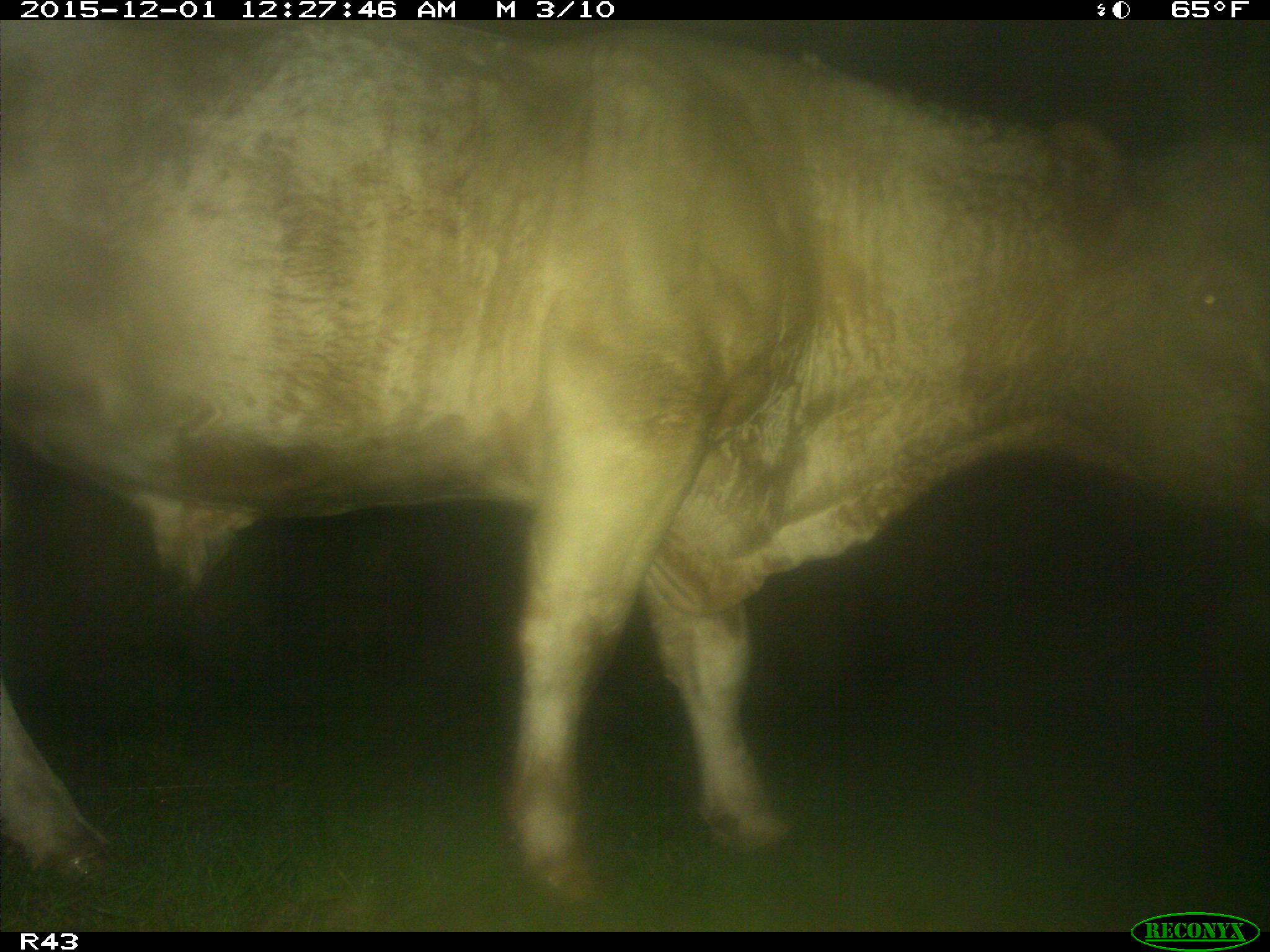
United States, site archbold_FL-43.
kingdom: Animalia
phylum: Chordata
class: Mammalia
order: Artiodactyla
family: Bovidae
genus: Bos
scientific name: Bos taurus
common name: domestic cow